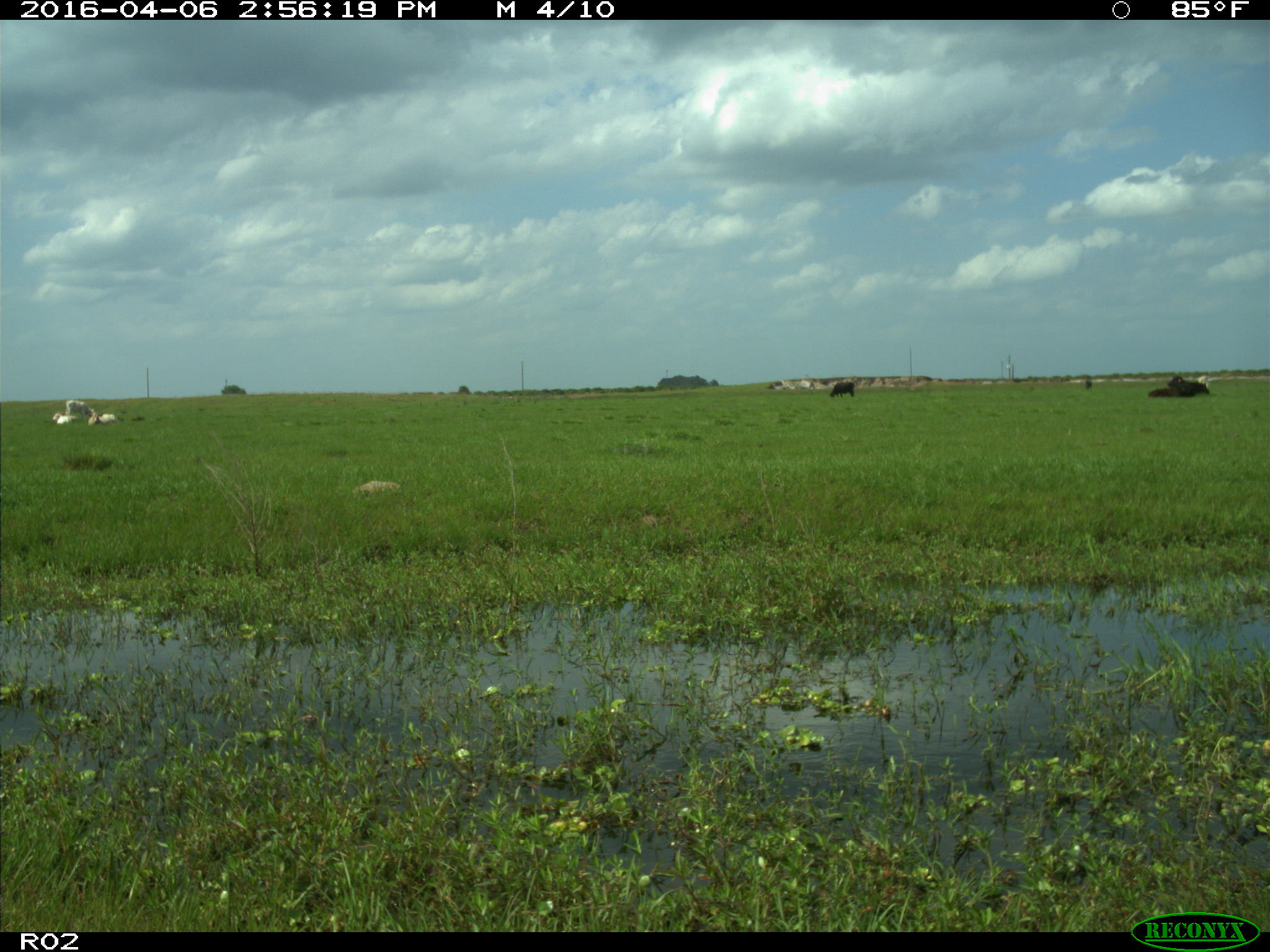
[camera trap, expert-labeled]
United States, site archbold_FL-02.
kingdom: Animalia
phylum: Chordata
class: Mammalia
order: Artiodactyla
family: Bovidae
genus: Bos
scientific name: Bos taurus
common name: domestic cow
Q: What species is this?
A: Bos taurus (domestic cow).